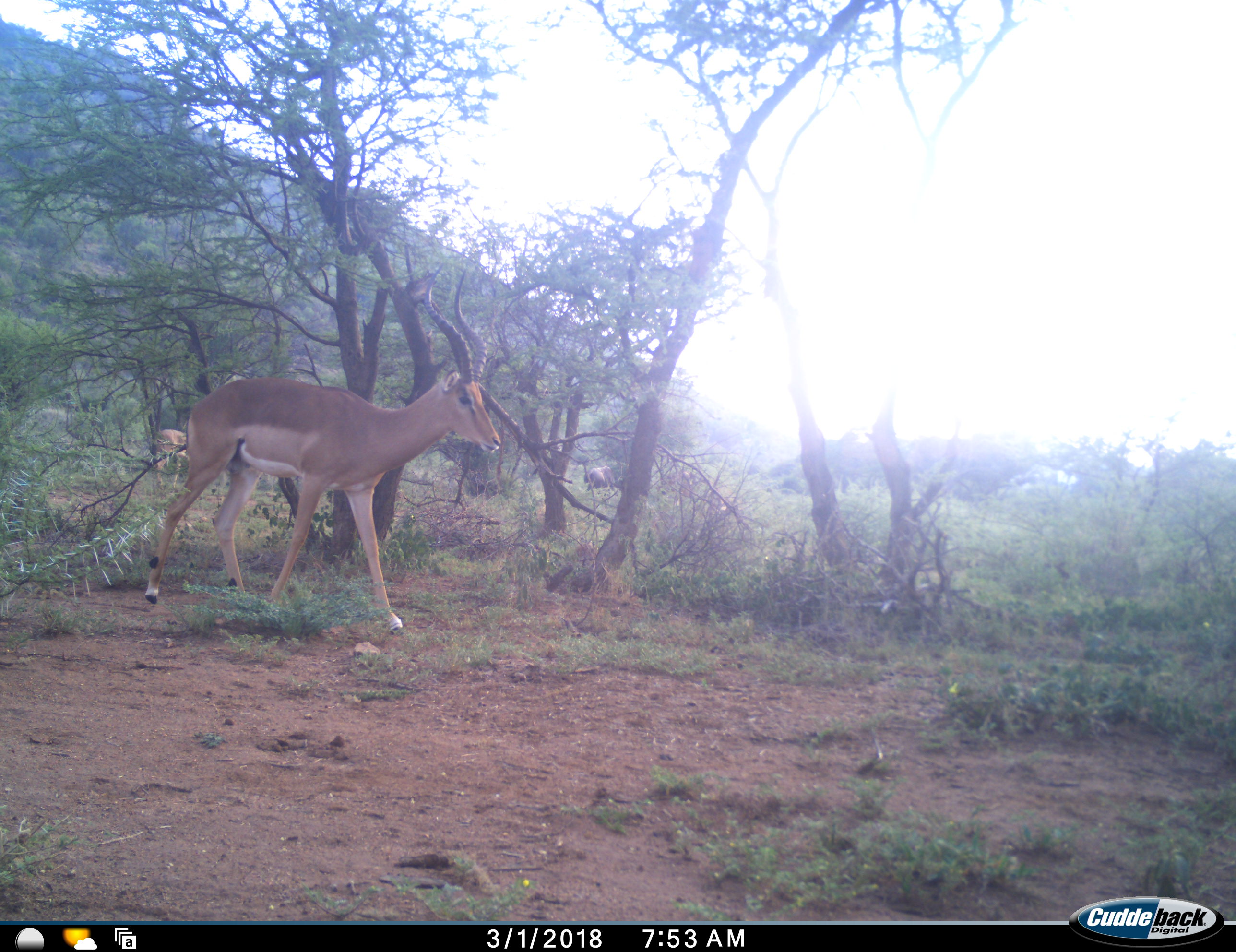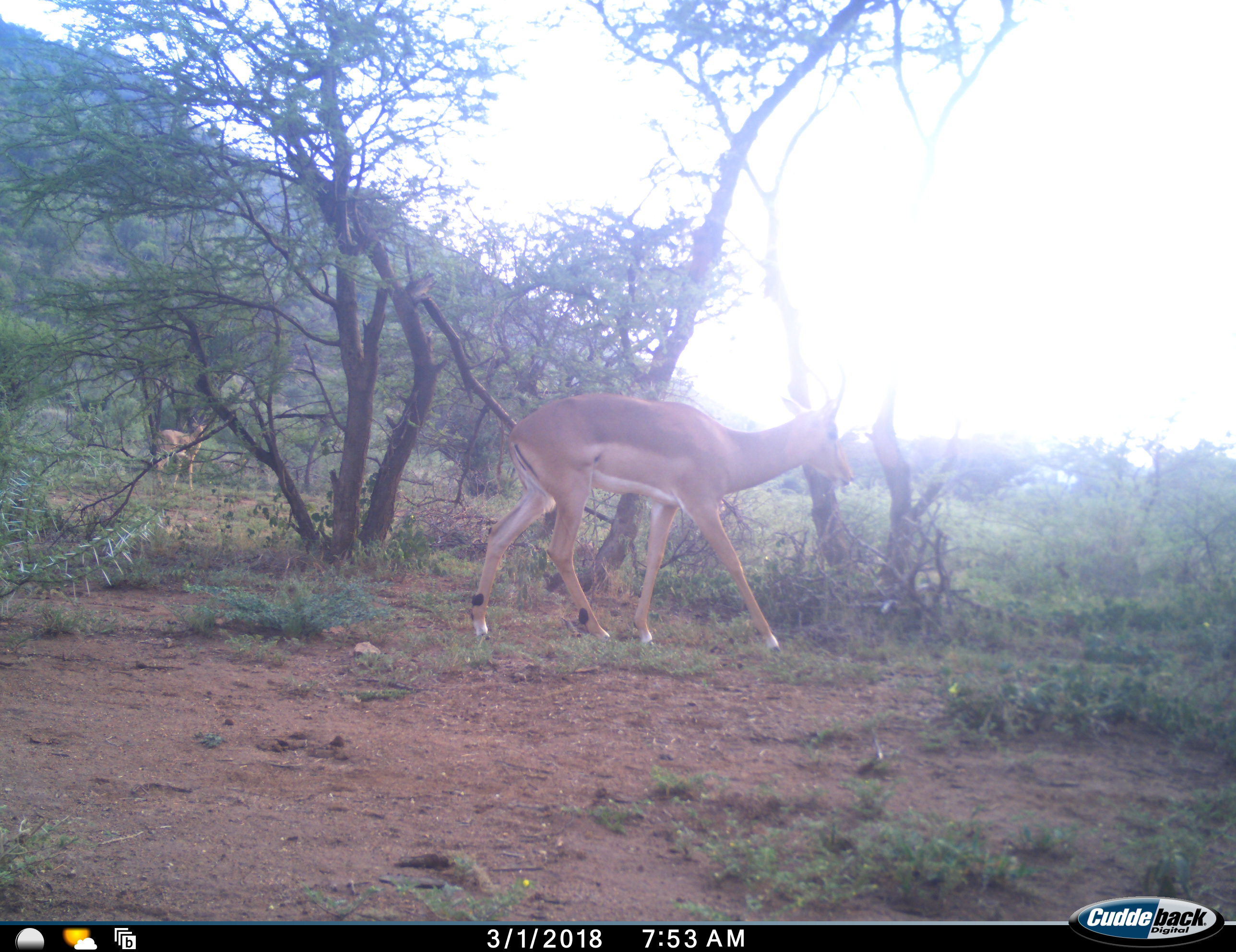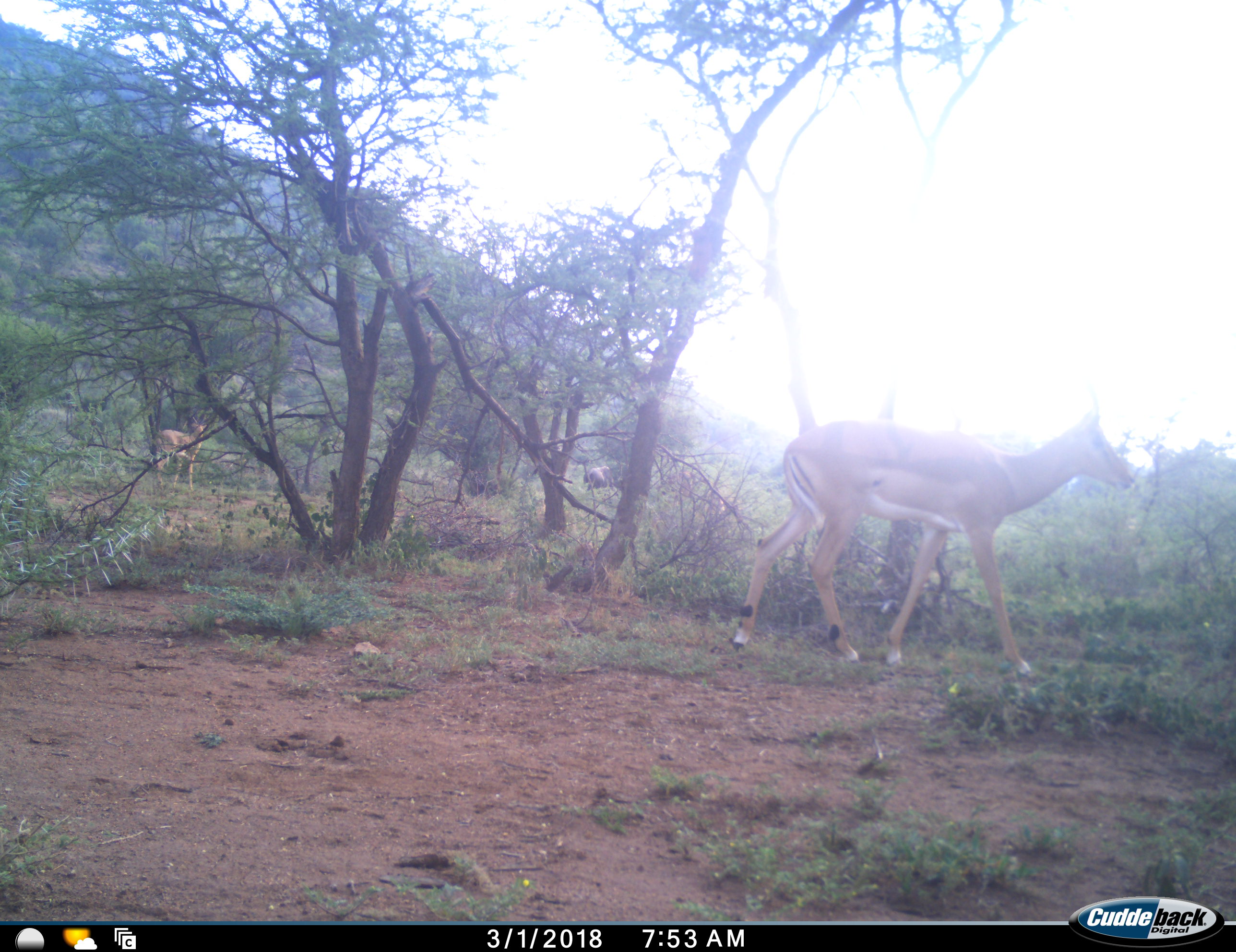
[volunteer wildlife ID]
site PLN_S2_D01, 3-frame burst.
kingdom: Animalia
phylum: Chordata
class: Mammalia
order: Artiodactyla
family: Bovidae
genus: Aepyceros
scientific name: Aepyceros melampus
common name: impala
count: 1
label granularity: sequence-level